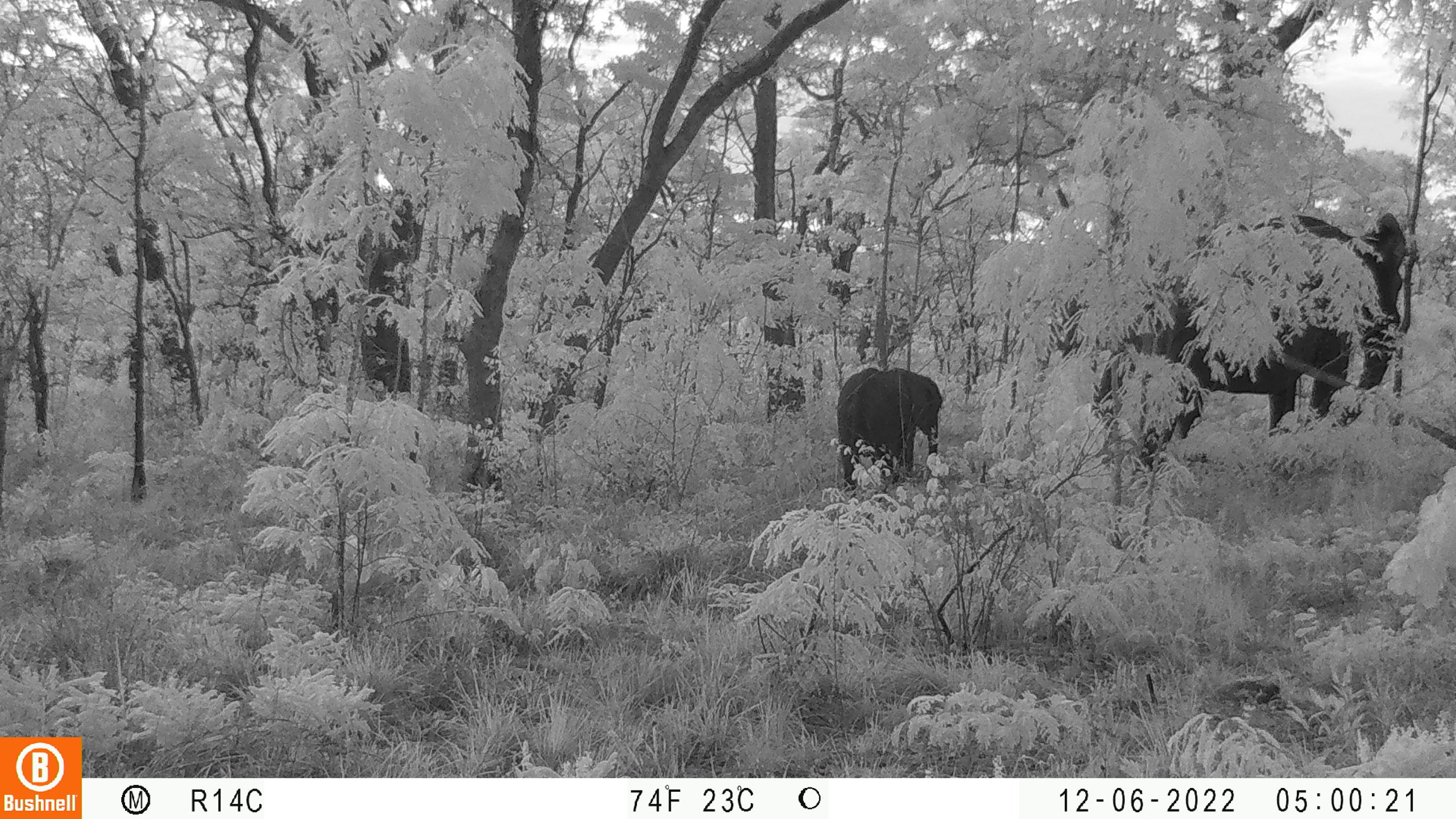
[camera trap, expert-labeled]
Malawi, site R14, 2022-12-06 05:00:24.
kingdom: Animalia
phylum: Chordata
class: Mammalia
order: Proboscidea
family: Elephantidae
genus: Loxodonta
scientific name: Loxodonta africana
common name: african savanna elephant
African savanna elephant (Loxodonta africana), count 2.